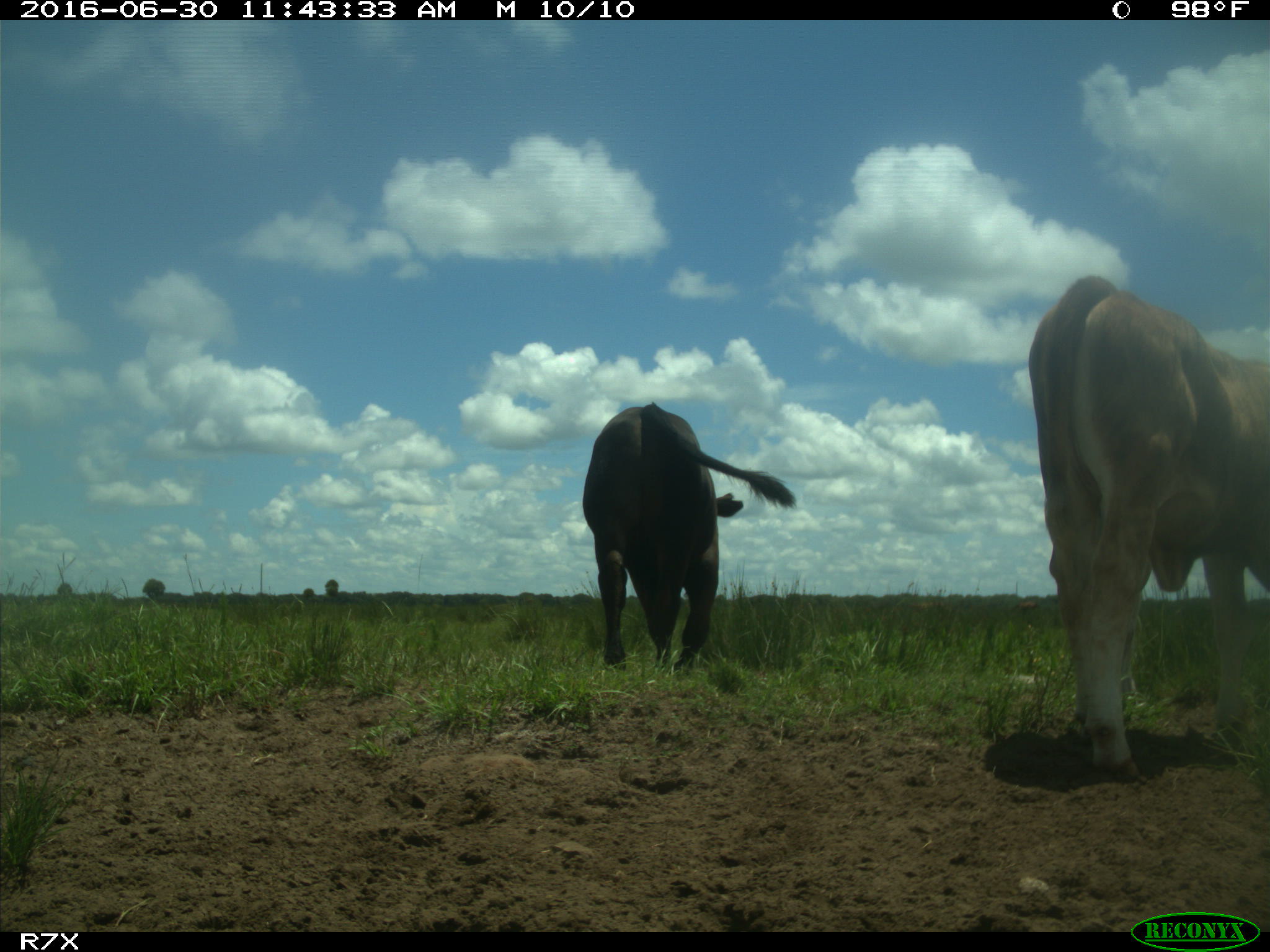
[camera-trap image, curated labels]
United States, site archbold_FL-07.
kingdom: Animalia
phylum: Chordata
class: Mammalia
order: Artiodactyla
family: Bovidae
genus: Bos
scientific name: Bos taurus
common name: domestic cow